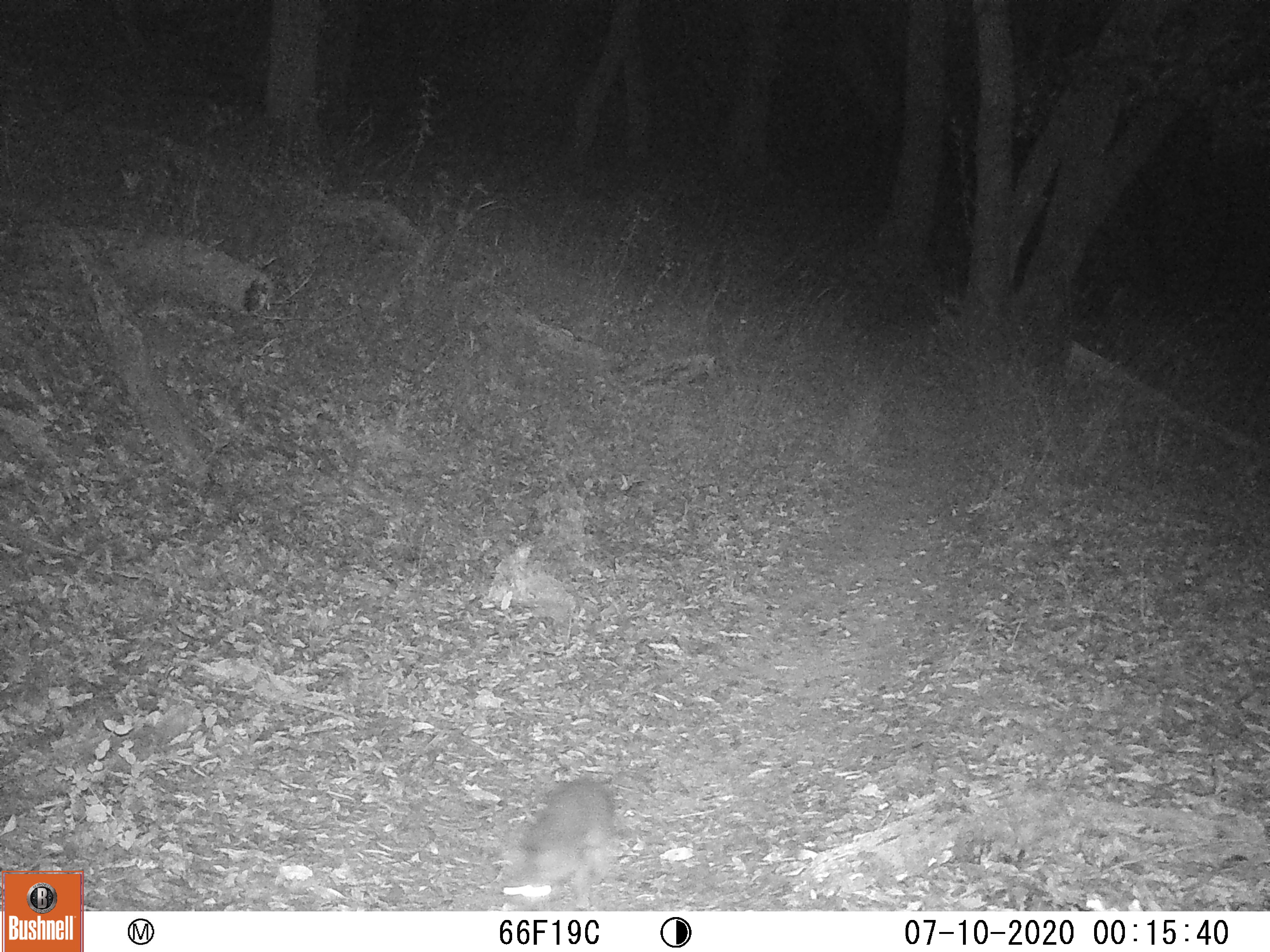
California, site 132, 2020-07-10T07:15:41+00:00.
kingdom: Animalia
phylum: Chordata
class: Mammalia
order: Carnivora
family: Canidae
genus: Urocyon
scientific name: Urocyon cinereoargenteus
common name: gray fox